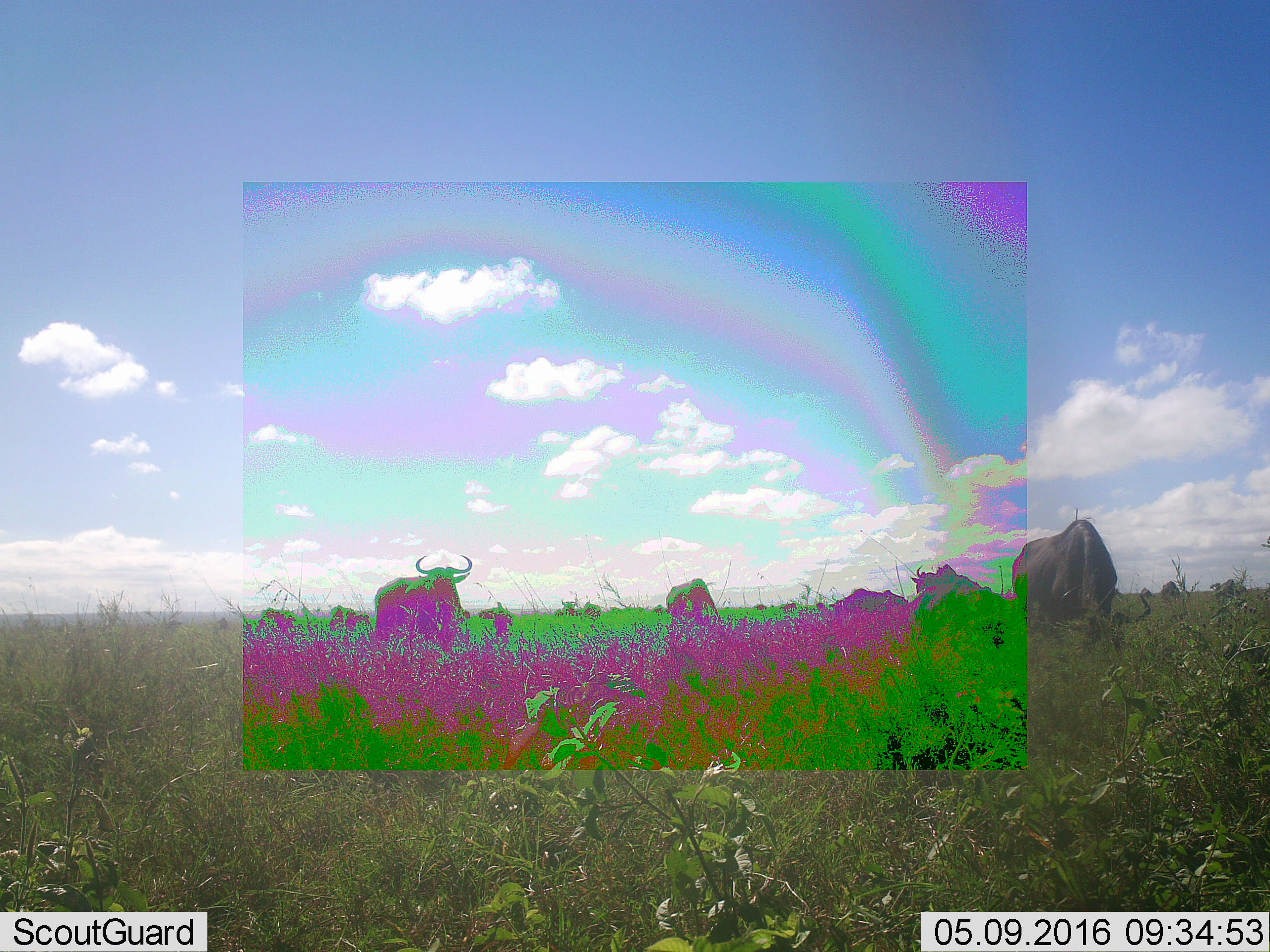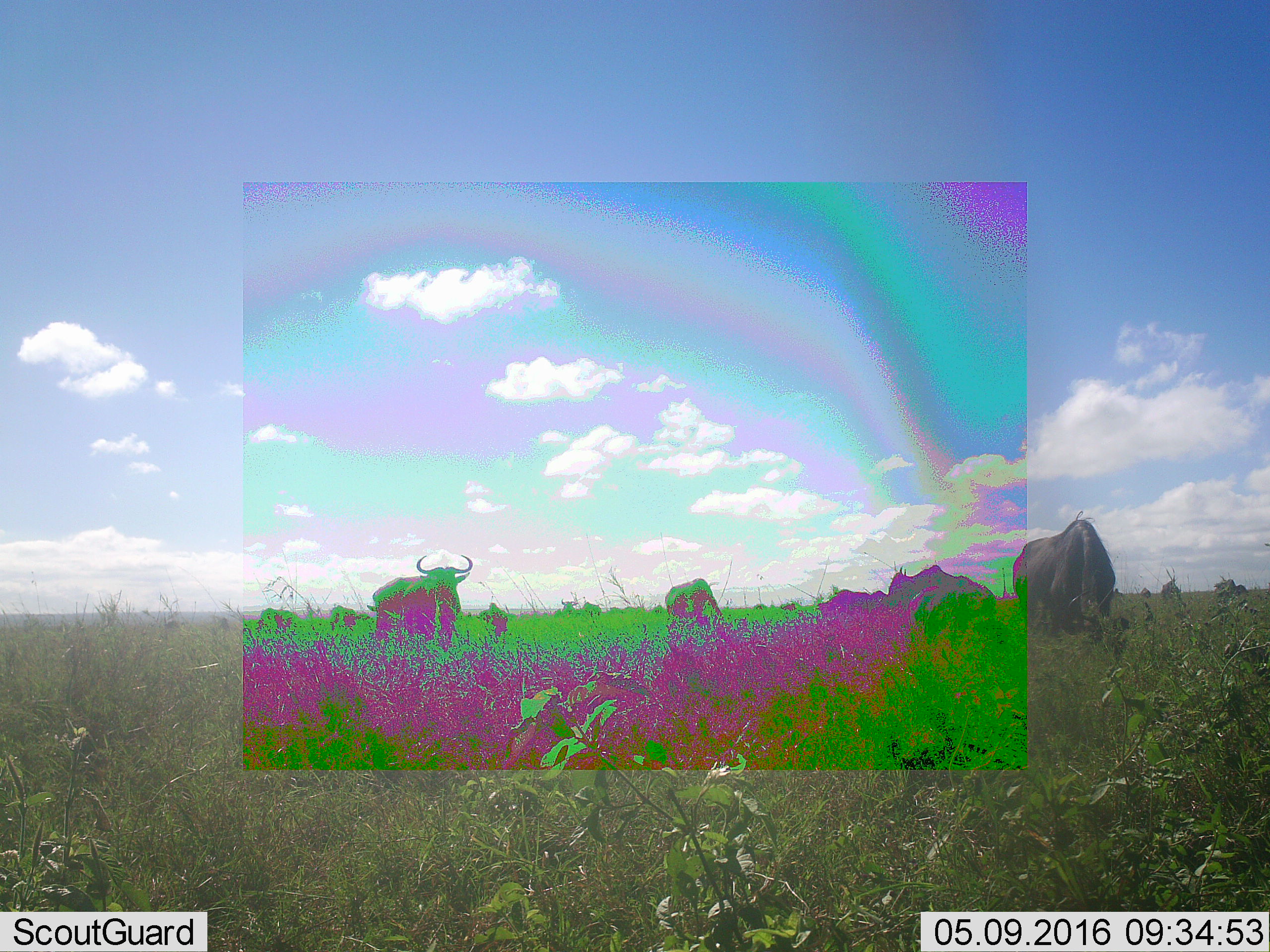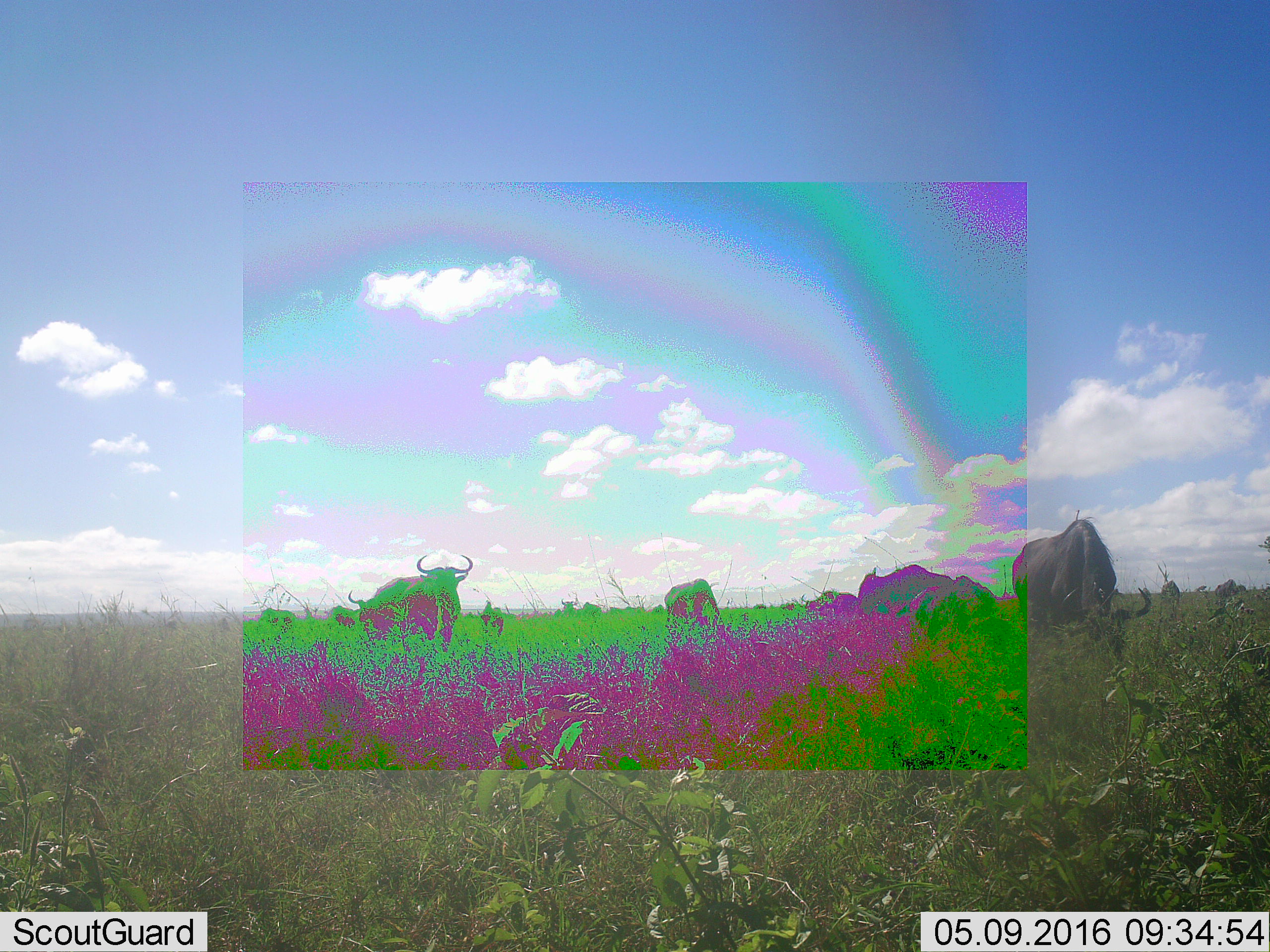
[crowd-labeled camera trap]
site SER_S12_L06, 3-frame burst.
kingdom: Animalia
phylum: Chordata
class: Mammalia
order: Artiodactyla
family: Bovidae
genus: Connochaetes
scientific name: Connochaetes taurinus taurinus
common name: blue wildebeest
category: wildebeestblue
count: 11-50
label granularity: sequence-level